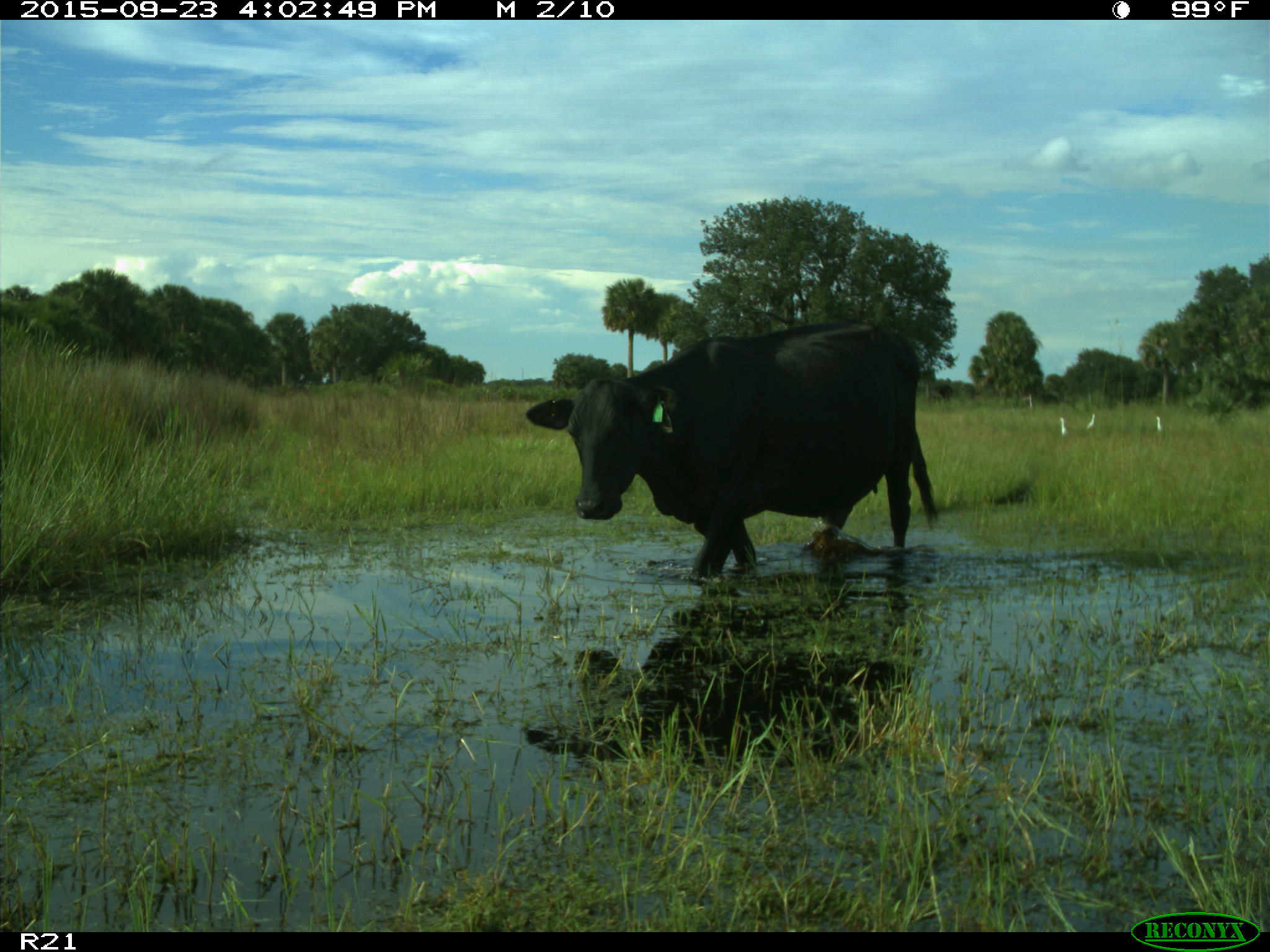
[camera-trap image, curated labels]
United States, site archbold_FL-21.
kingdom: Animalia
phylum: Chordata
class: Mammalia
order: Artiodactyla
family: Bovidae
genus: Bos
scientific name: Bos taurus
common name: domestic cow